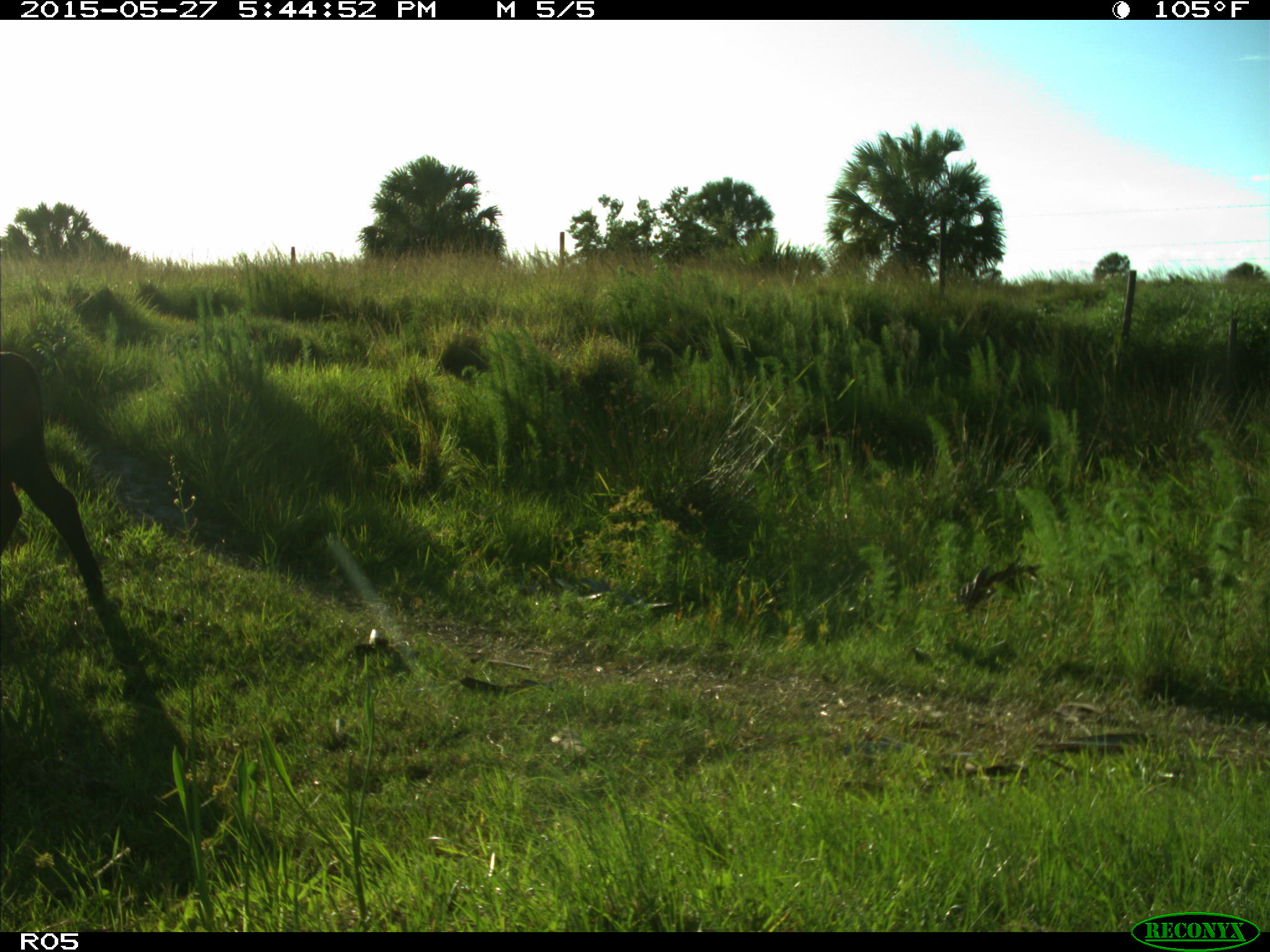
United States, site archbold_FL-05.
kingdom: Animalia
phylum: Chordata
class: Mammalia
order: Artiodactyla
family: Bovidae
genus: Bos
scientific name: Bos taurus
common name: domestic cow